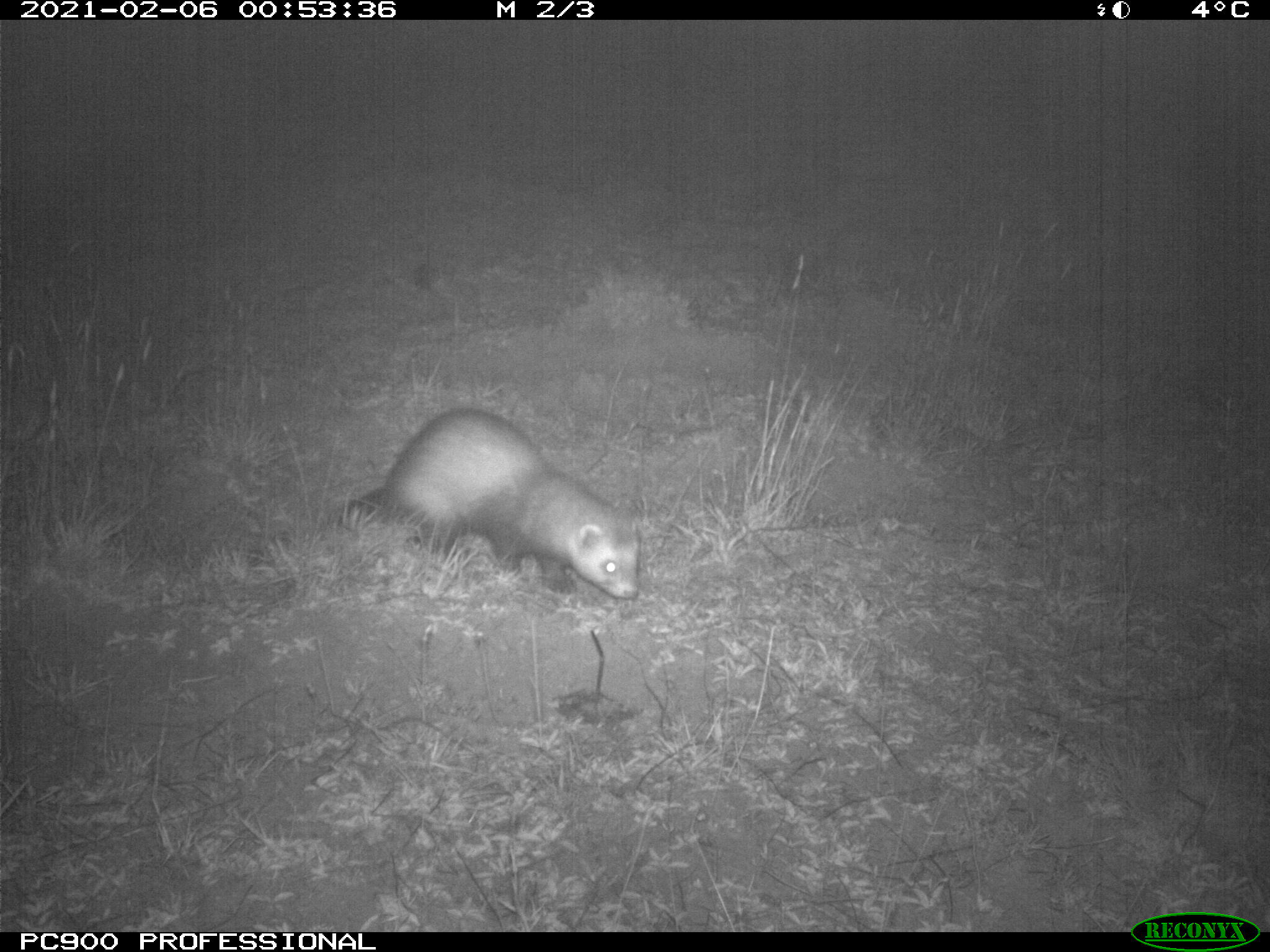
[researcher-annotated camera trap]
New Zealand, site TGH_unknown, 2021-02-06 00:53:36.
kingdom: Animalia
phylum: Chordata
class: Mammalia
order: Carnivora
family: Mustelidae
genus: Mustela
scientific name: Mustela furo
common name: ferret